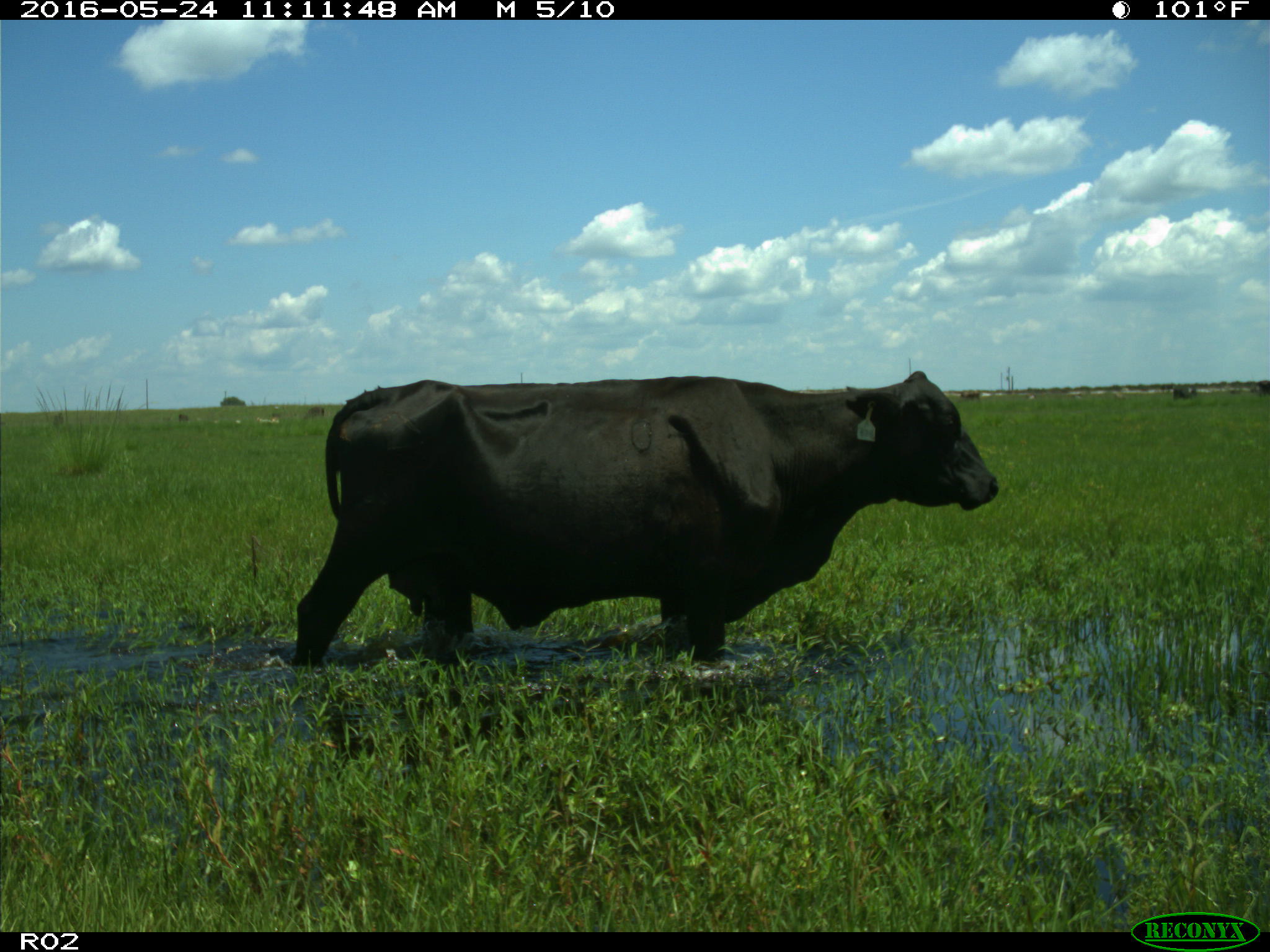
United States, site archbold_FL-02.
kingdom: Animalia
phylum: Chordata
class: Mammalia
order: Artiodactyla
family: Bovidae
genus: Bos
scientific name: Bos taurus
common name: domestic cow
Bos taurus (domestic cow).